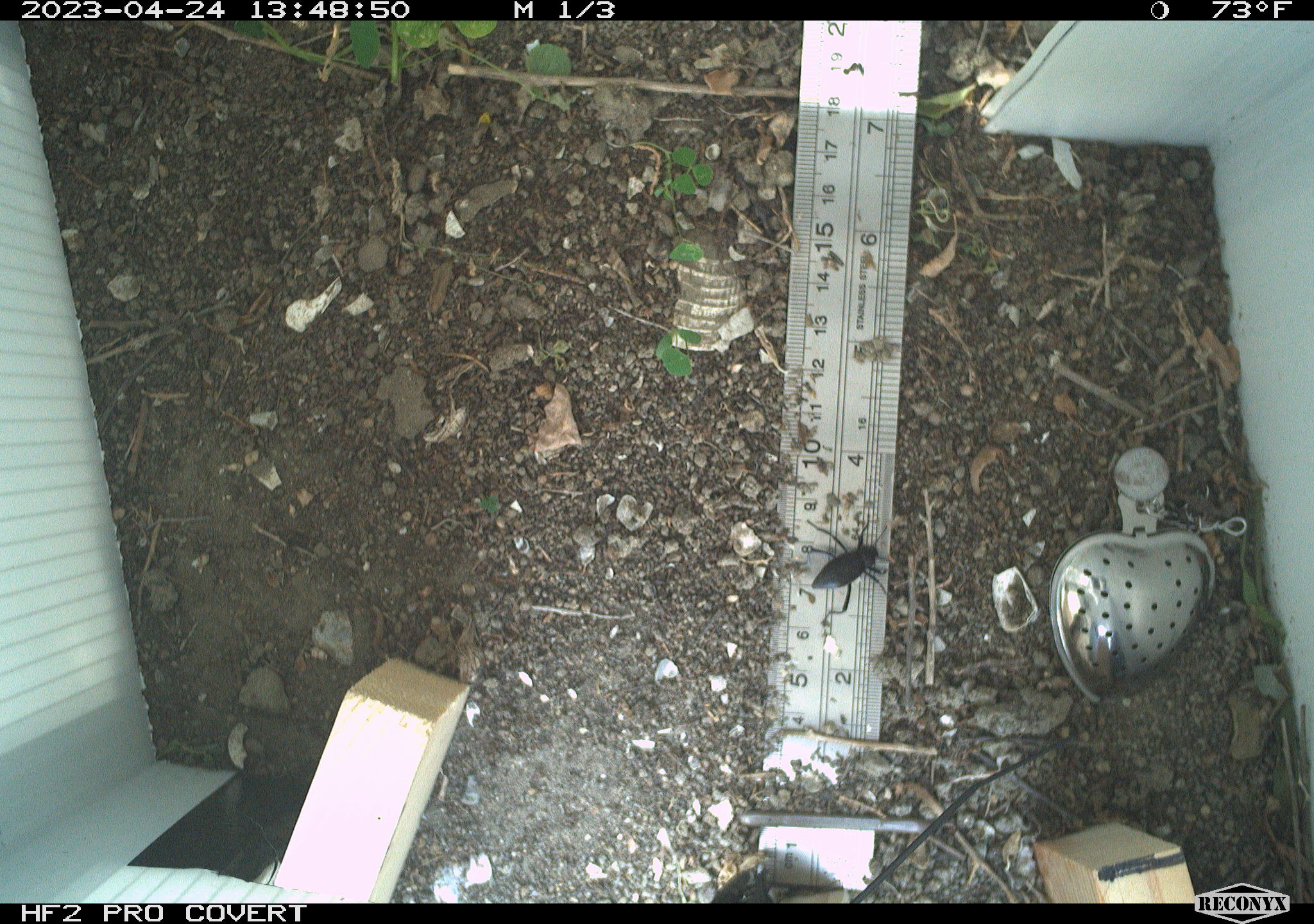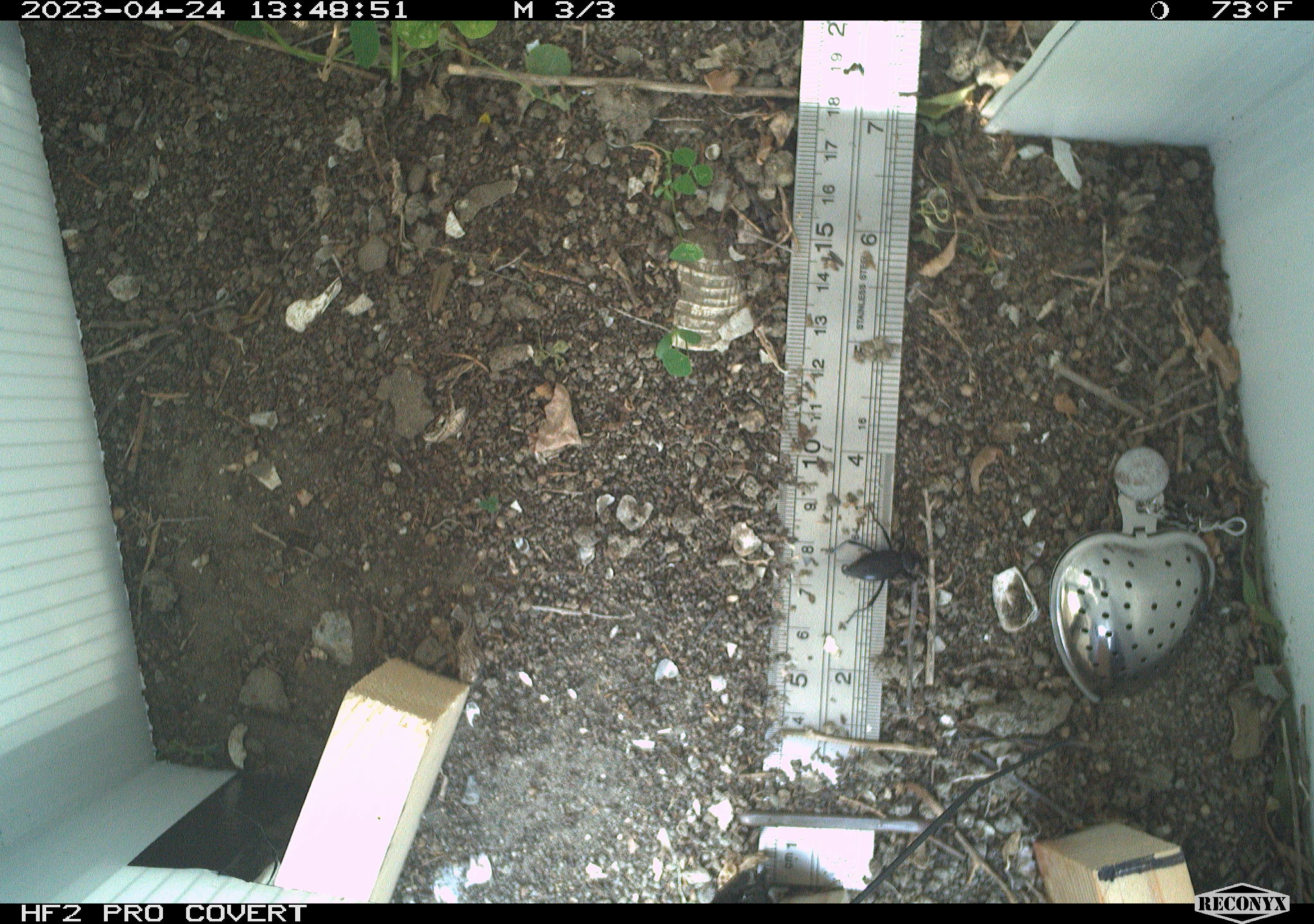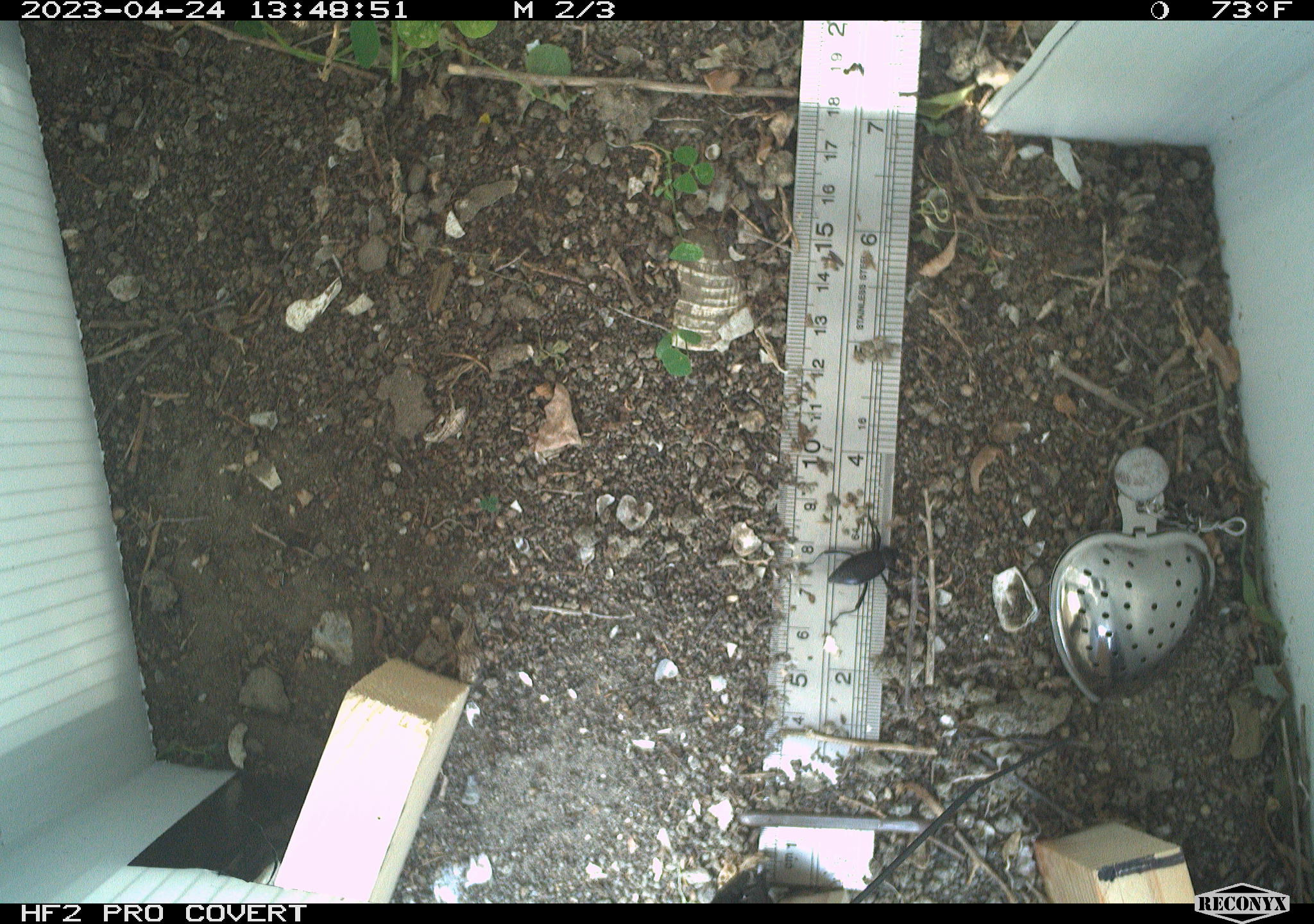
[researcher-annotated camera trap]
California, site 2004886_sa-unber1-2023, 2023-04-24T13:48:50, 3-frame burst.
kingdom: Animalia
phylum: Arthropoda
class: Insecta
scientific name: Insecta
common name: insect